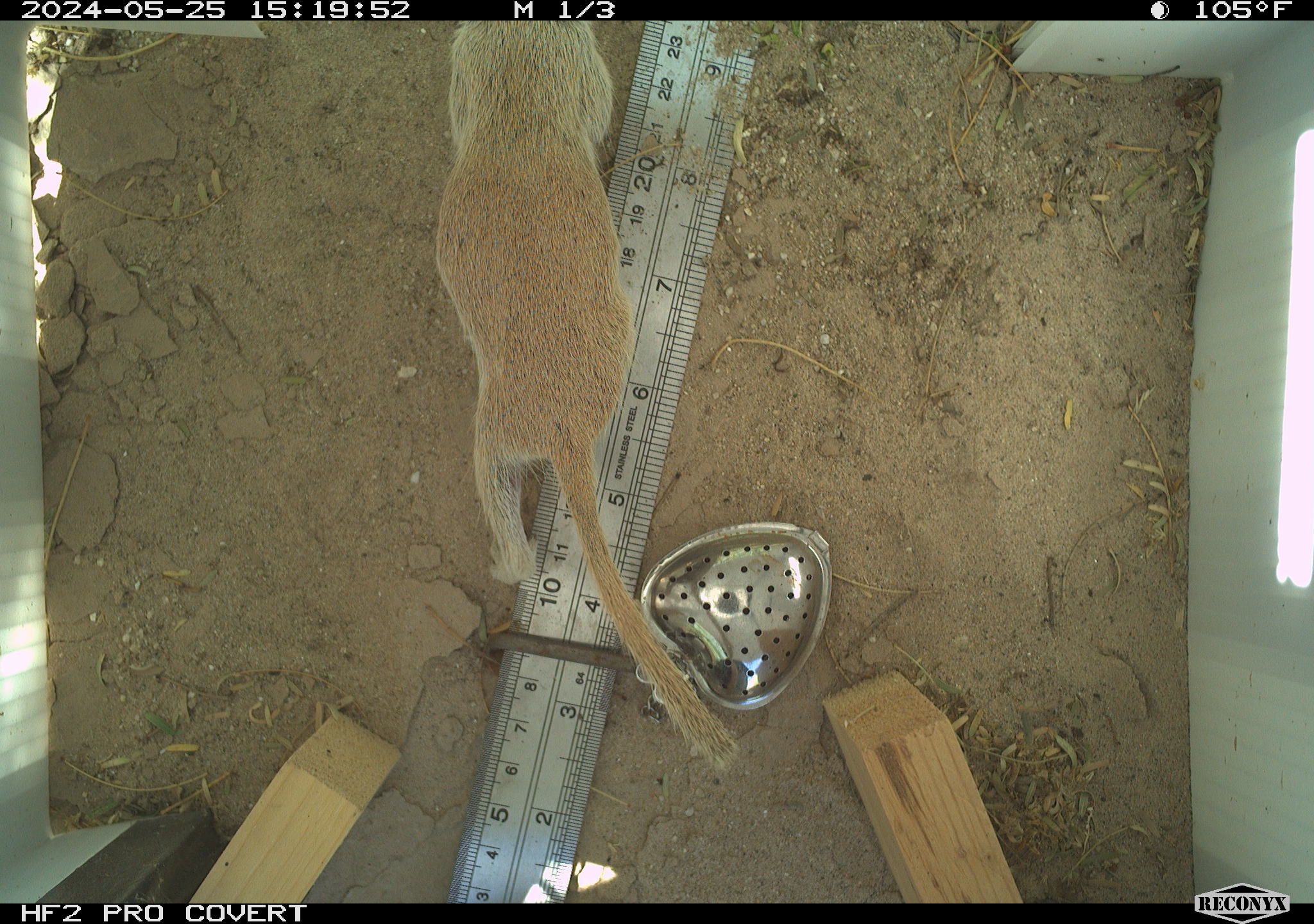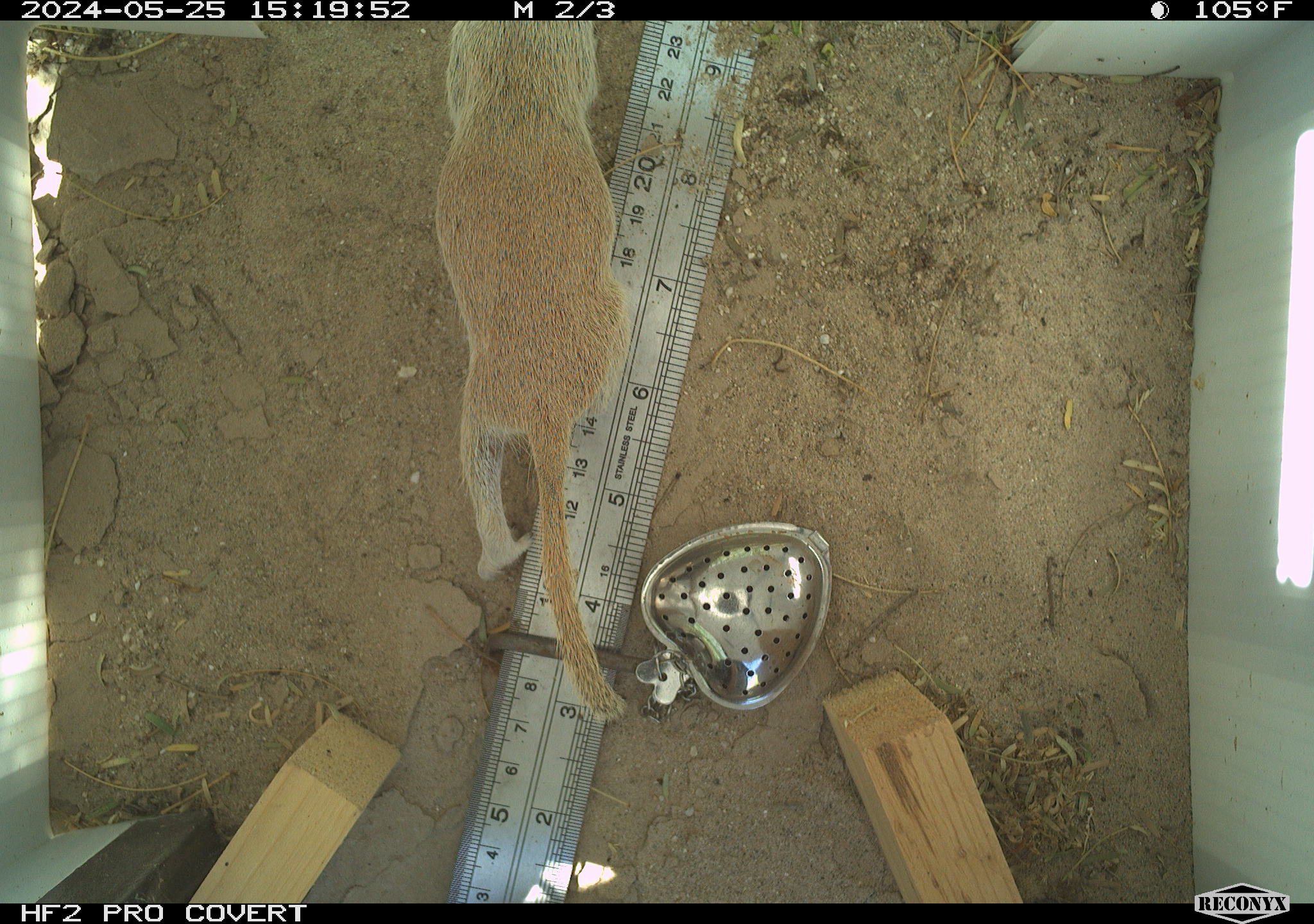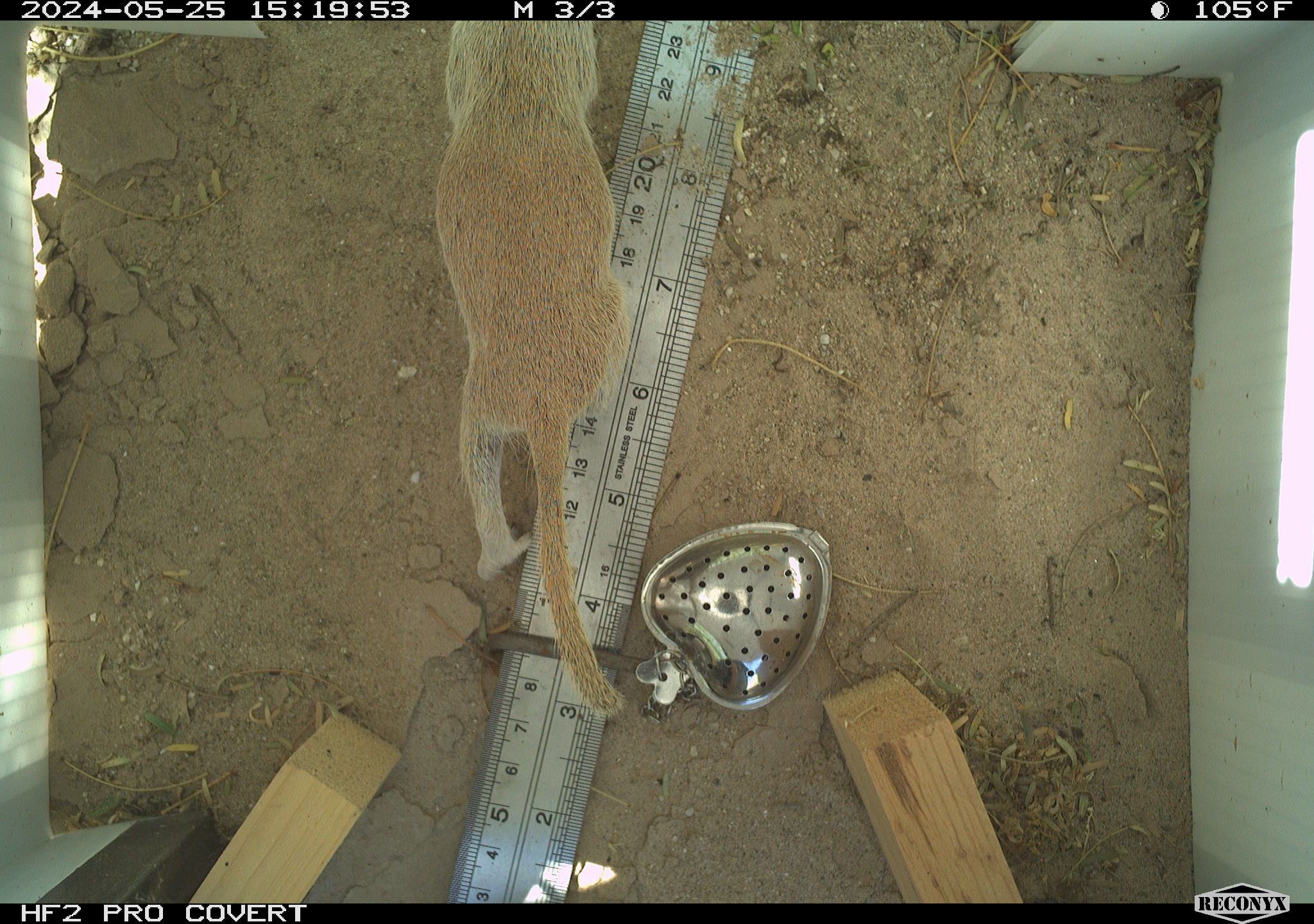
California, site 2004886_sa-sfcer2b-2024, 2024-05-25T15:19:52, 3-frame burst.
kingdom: Animalia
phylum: Chordata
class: Mammalia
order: Rodentia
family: Sciuridae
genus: Xerospermophilus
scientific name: Xerospermophilus tereticaudus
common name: round-tailed ground squirrel